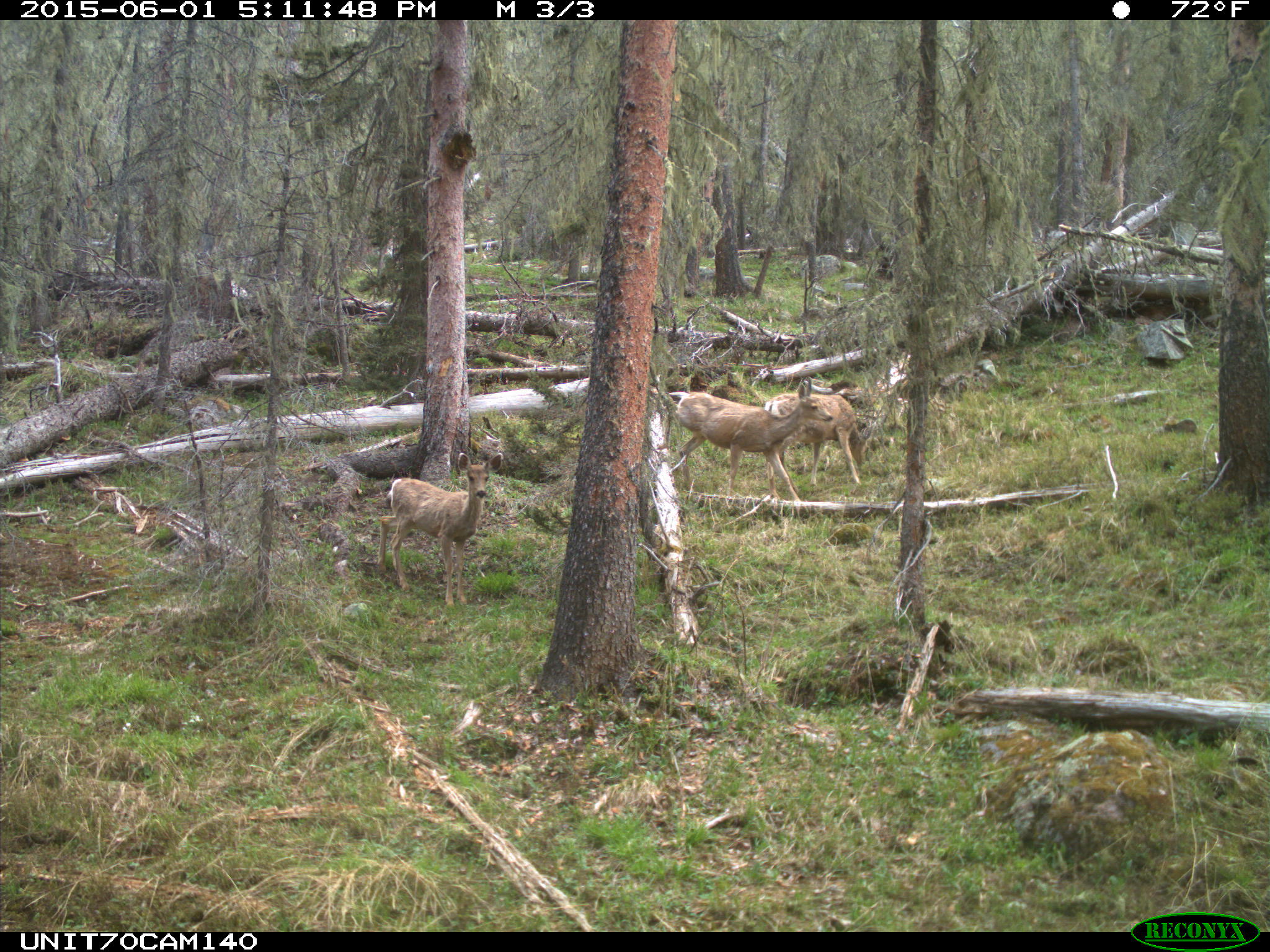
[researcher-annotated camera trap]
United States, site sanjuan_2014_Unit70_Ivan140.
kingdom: Animalia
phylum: Chordata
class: Mammalia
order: Artiodactyla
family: Cervidae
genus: Odocoileus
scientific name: Odocoileus hemionus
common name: mule deer